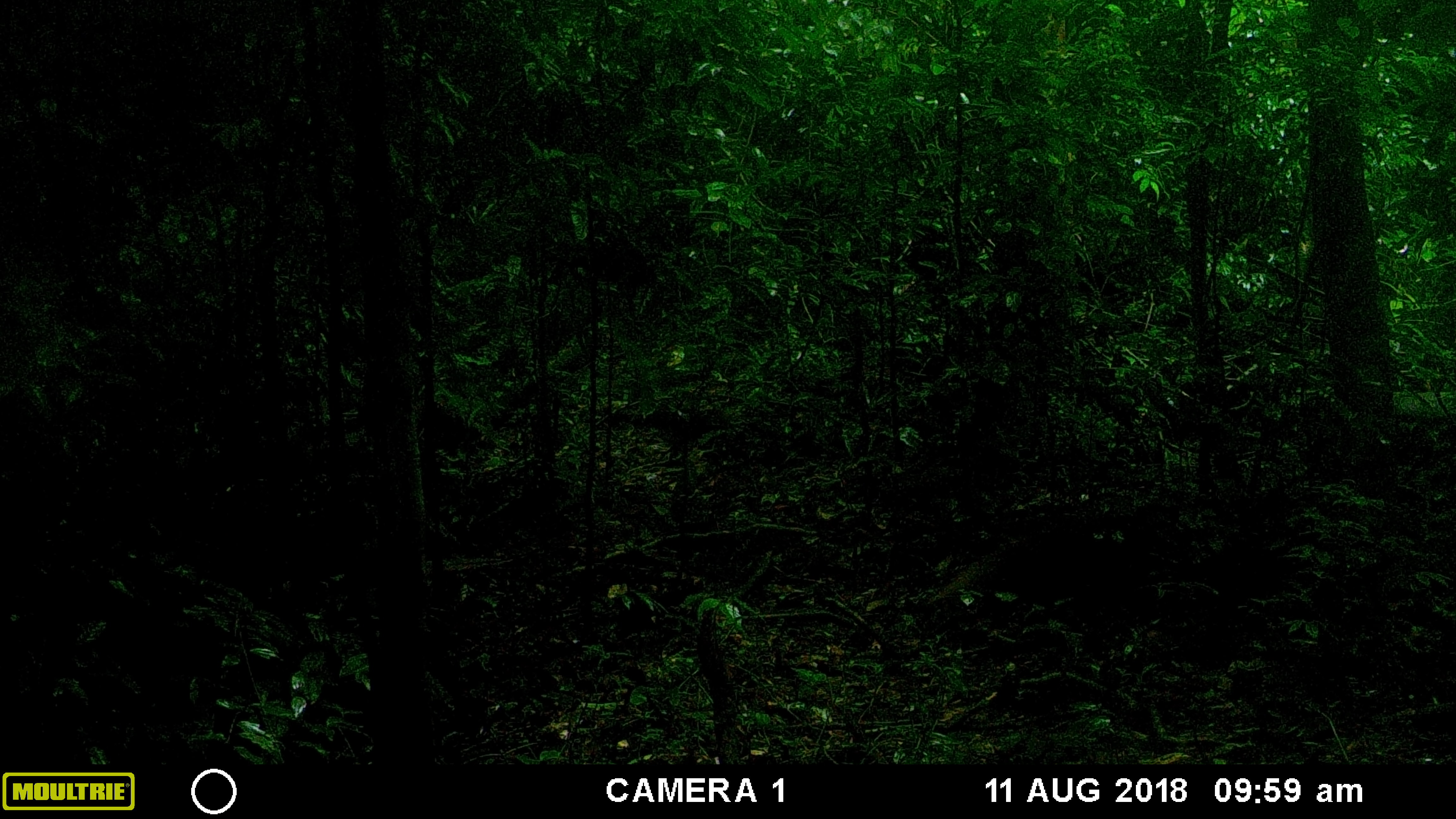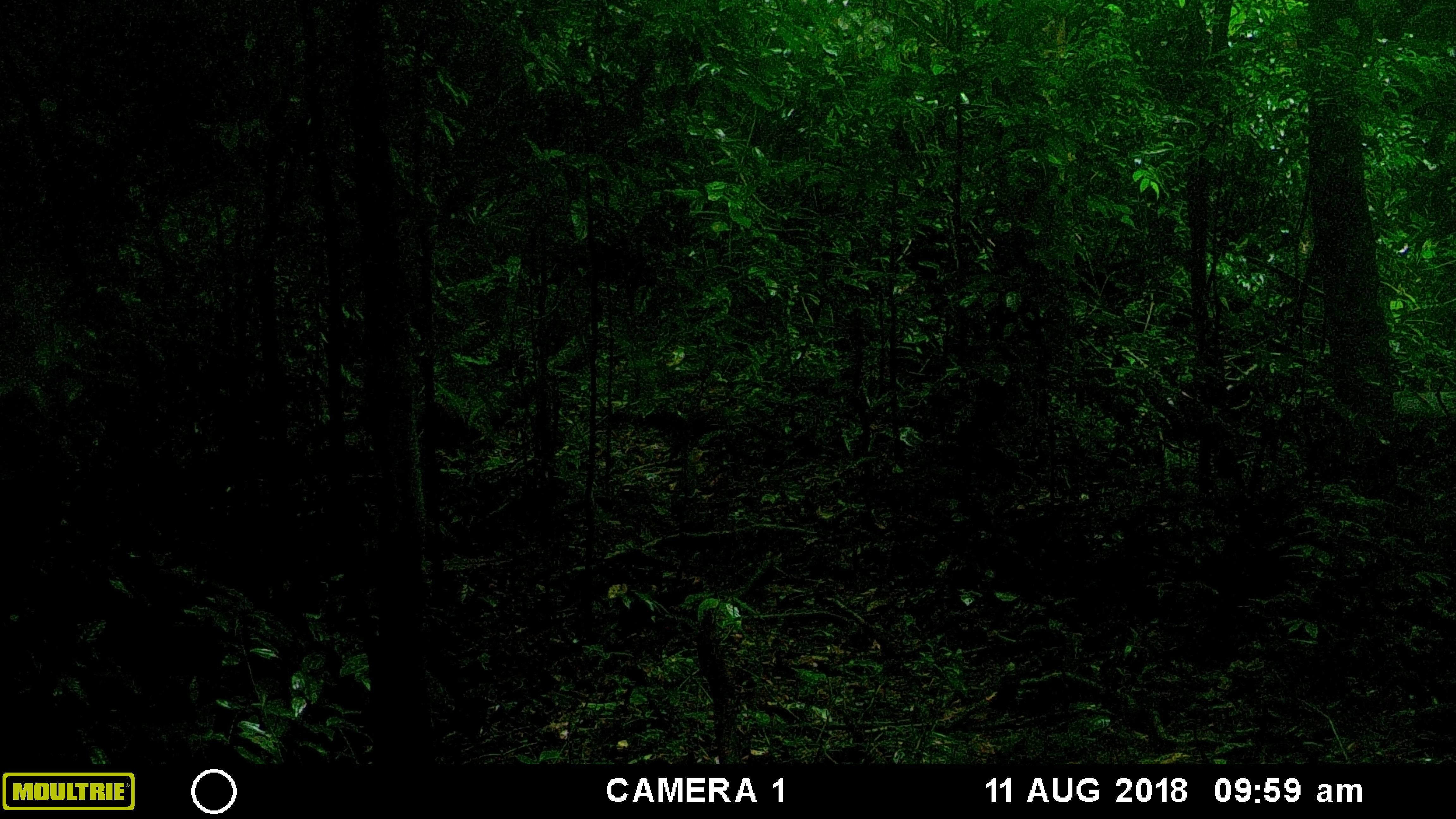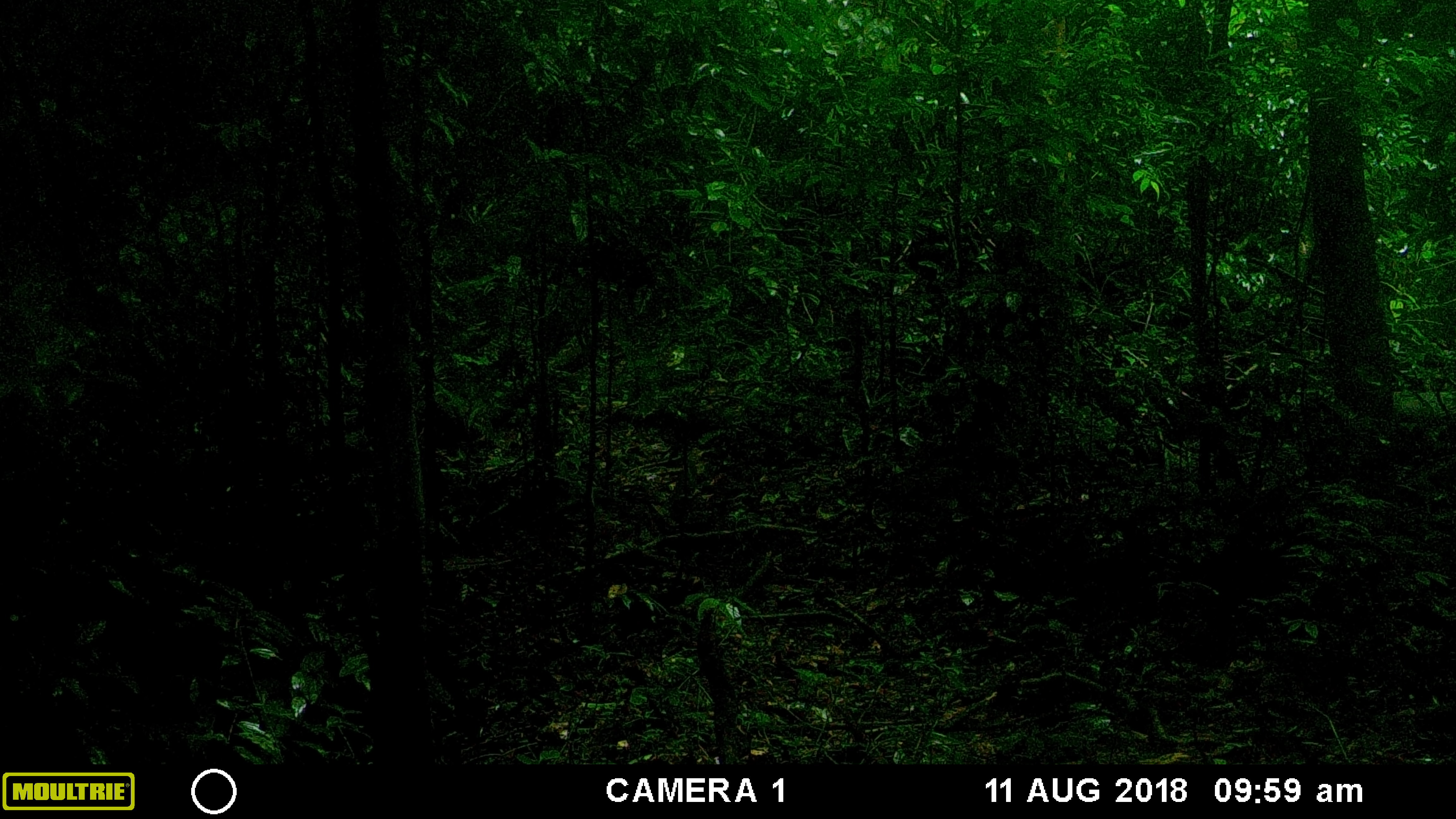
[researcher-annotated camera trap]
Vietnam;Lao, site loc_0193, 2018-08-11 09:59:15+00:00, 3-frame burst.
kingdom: Animalia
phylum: Chordata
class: Mammalia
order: Carnivora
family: Herpestidae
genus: Urva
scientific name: Urva urva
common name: crab-eating mongoose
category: crab eating mongoose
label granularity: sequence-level